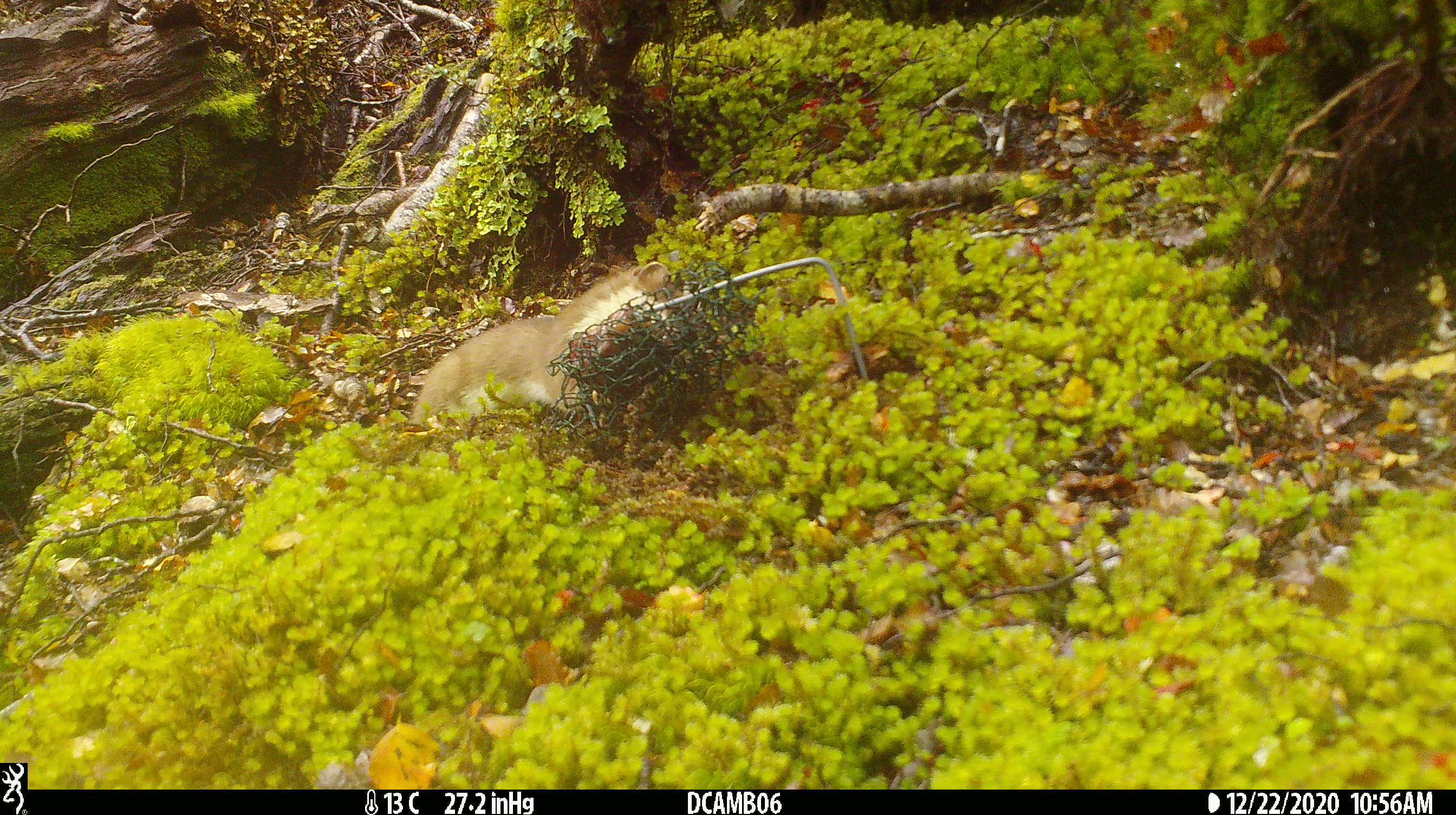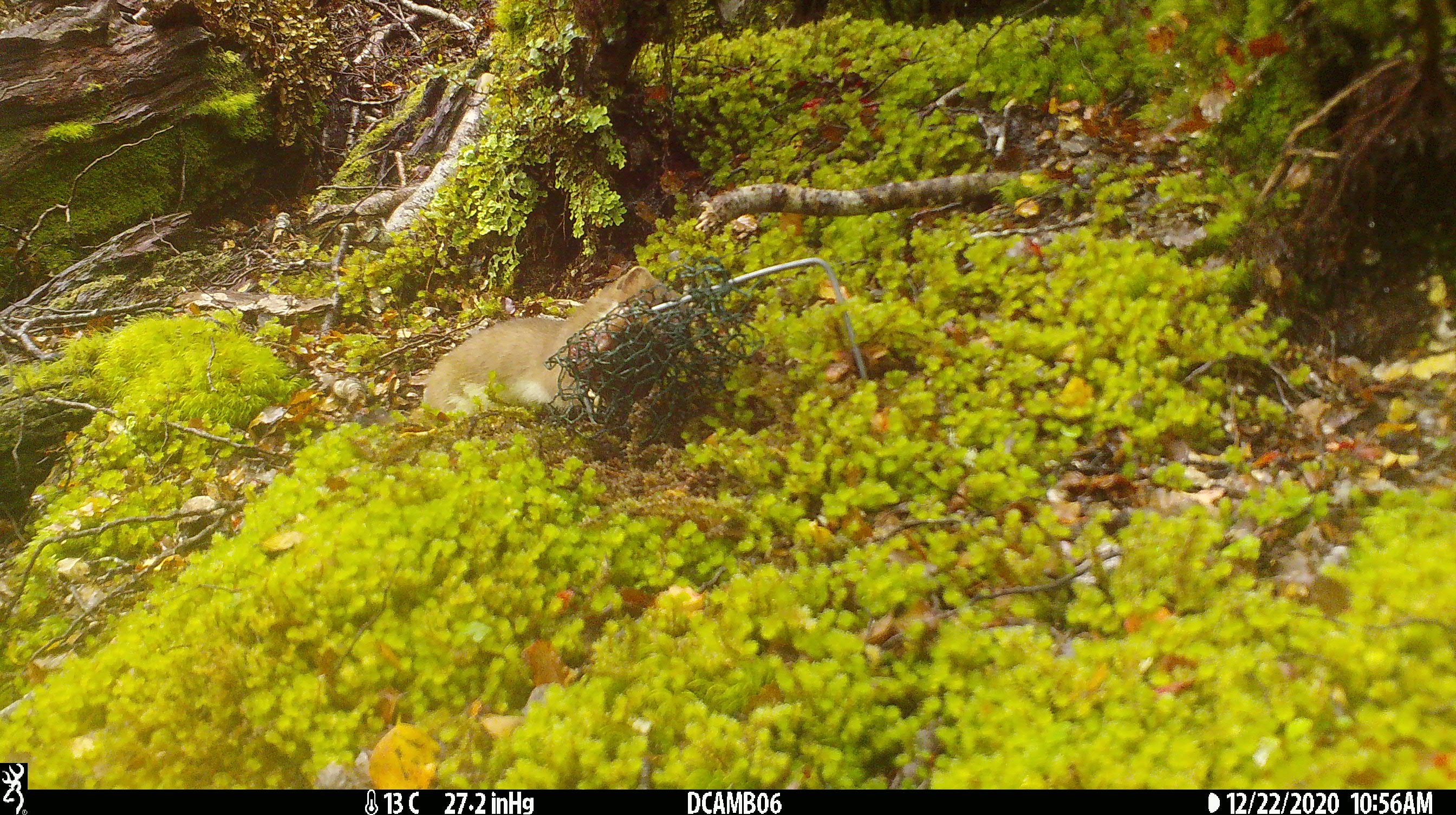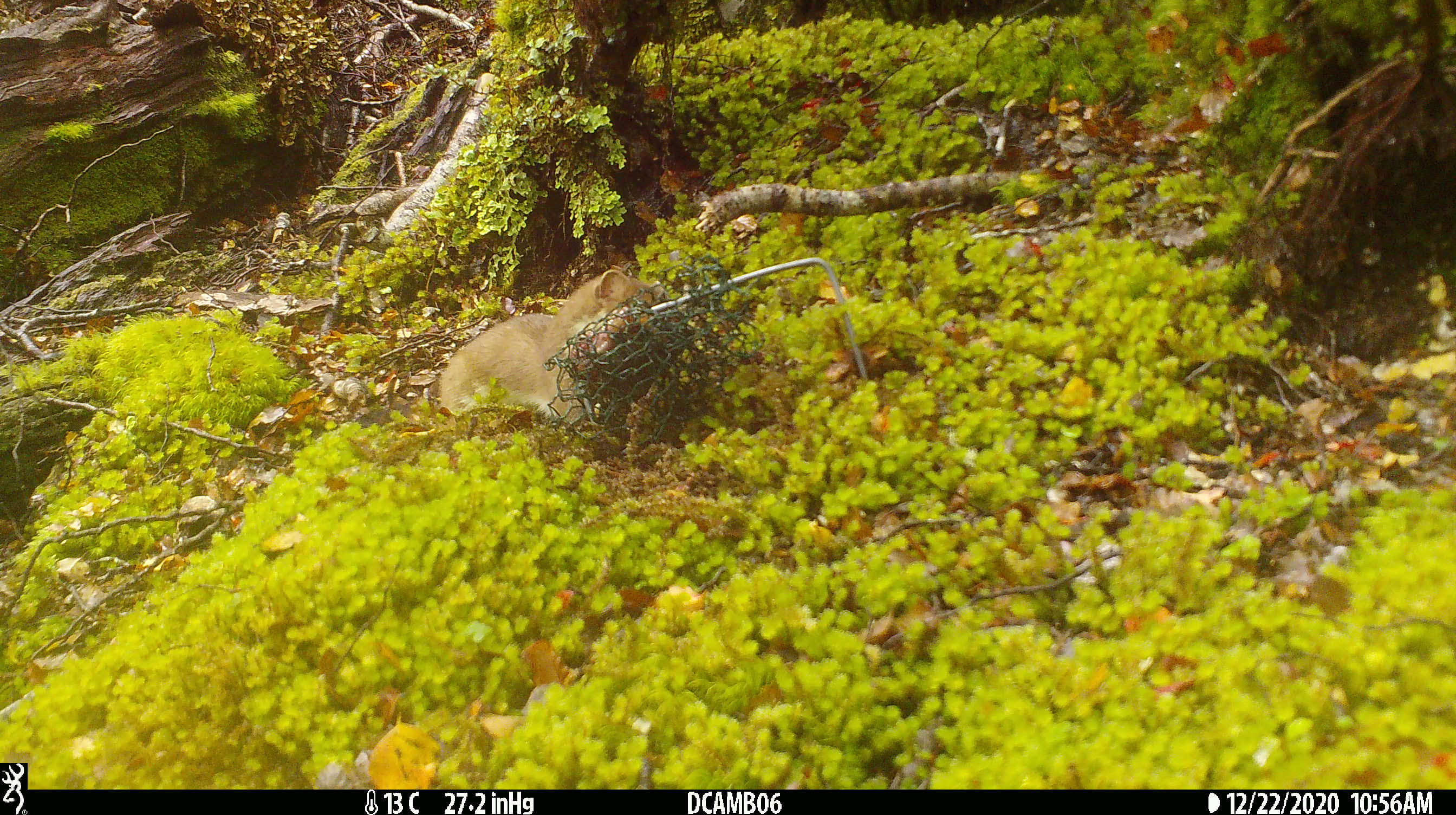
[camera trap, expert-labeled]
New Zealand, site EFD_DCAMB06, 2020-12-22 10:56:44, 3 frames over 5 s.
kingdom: Animalia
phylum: Chordata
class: Mammalia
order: Carnivora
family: Mustelidae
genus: Mustela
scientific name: Mustela erminea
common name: stoat